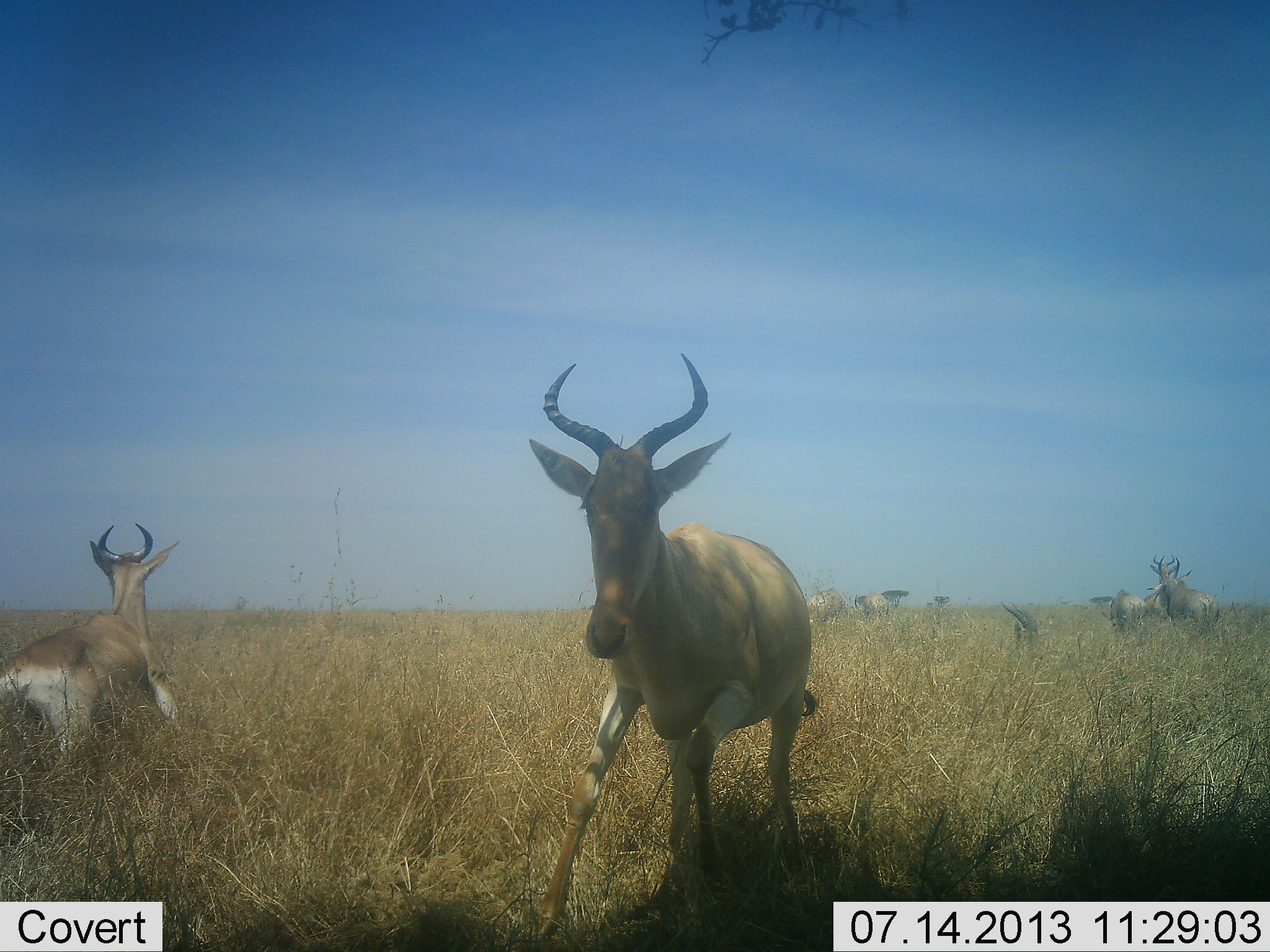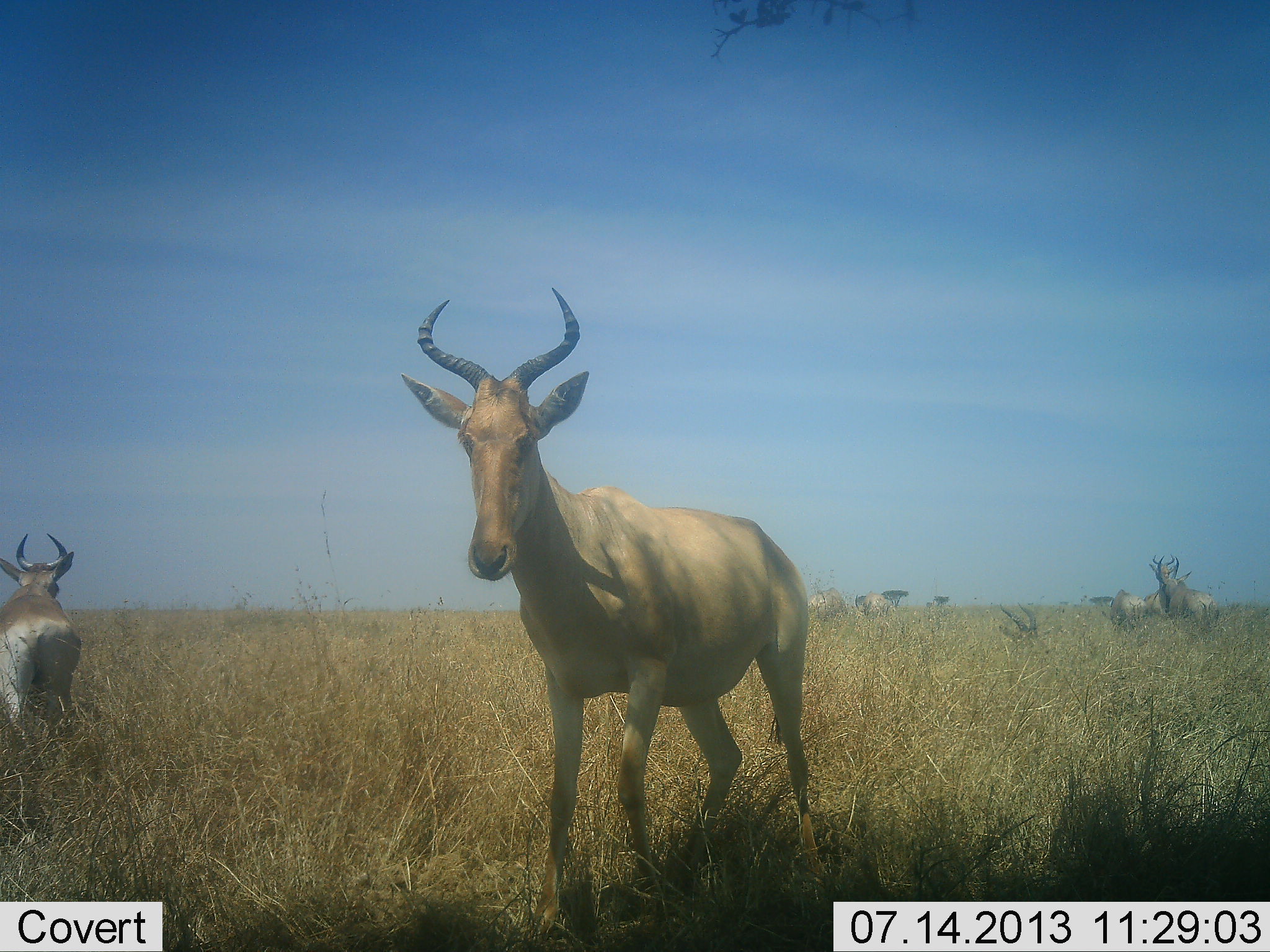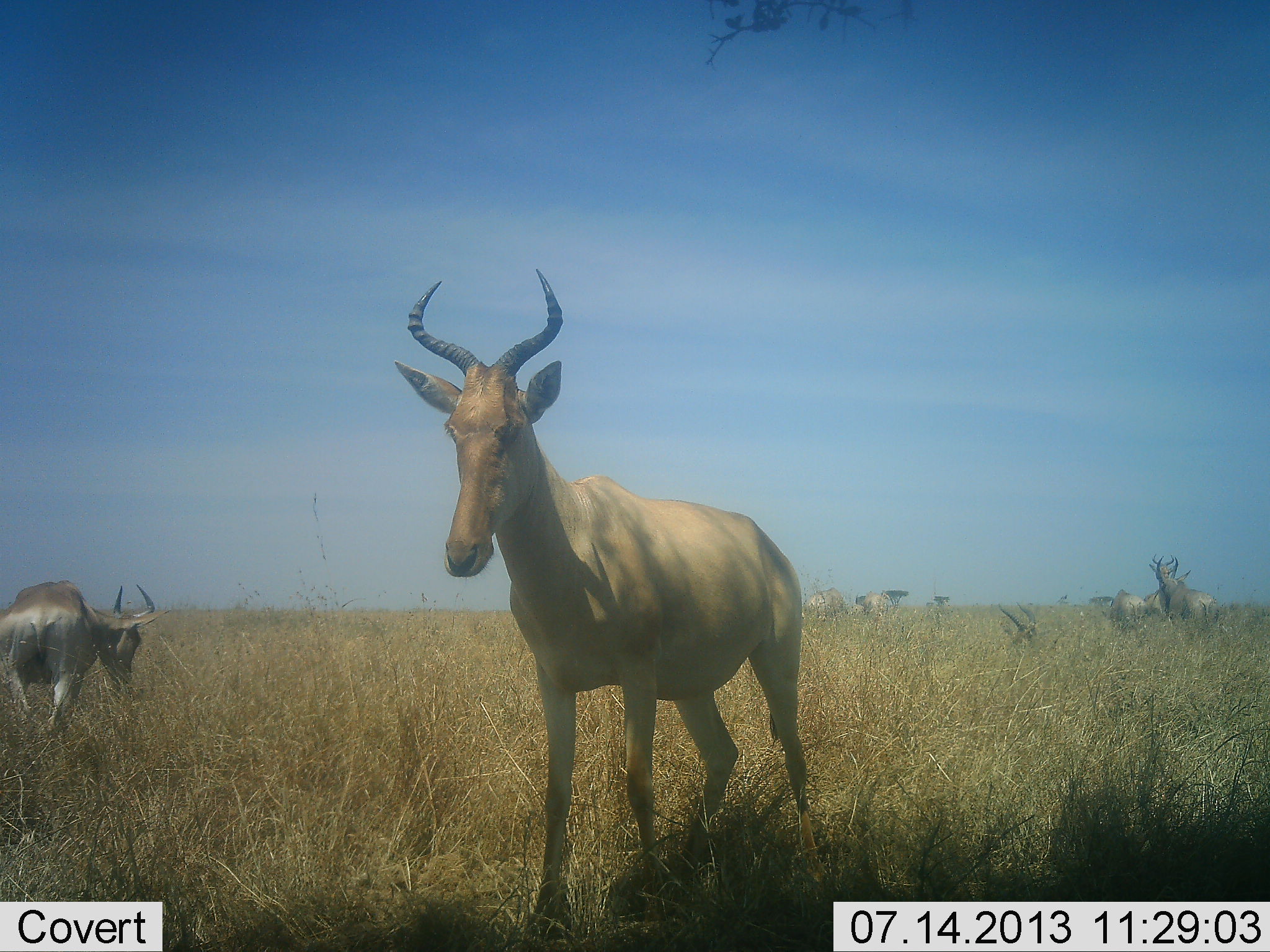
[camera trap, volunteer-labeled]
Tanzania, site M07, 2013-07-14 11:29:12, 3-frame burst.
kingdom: Animalia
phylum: Chordata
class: Mammalia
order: Artiodactyla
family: Bovidae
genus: Alcelaphus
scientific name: Alcelaphus buselaphus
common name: hartebeest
Hartebeest (Alcelaphus buselaphus), count 7. Behavior (volunteer vote fractions): standing 83%, resting 28%, moving 67%, interacting 11%. Young present (vote fraction): 0%. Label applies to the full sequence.